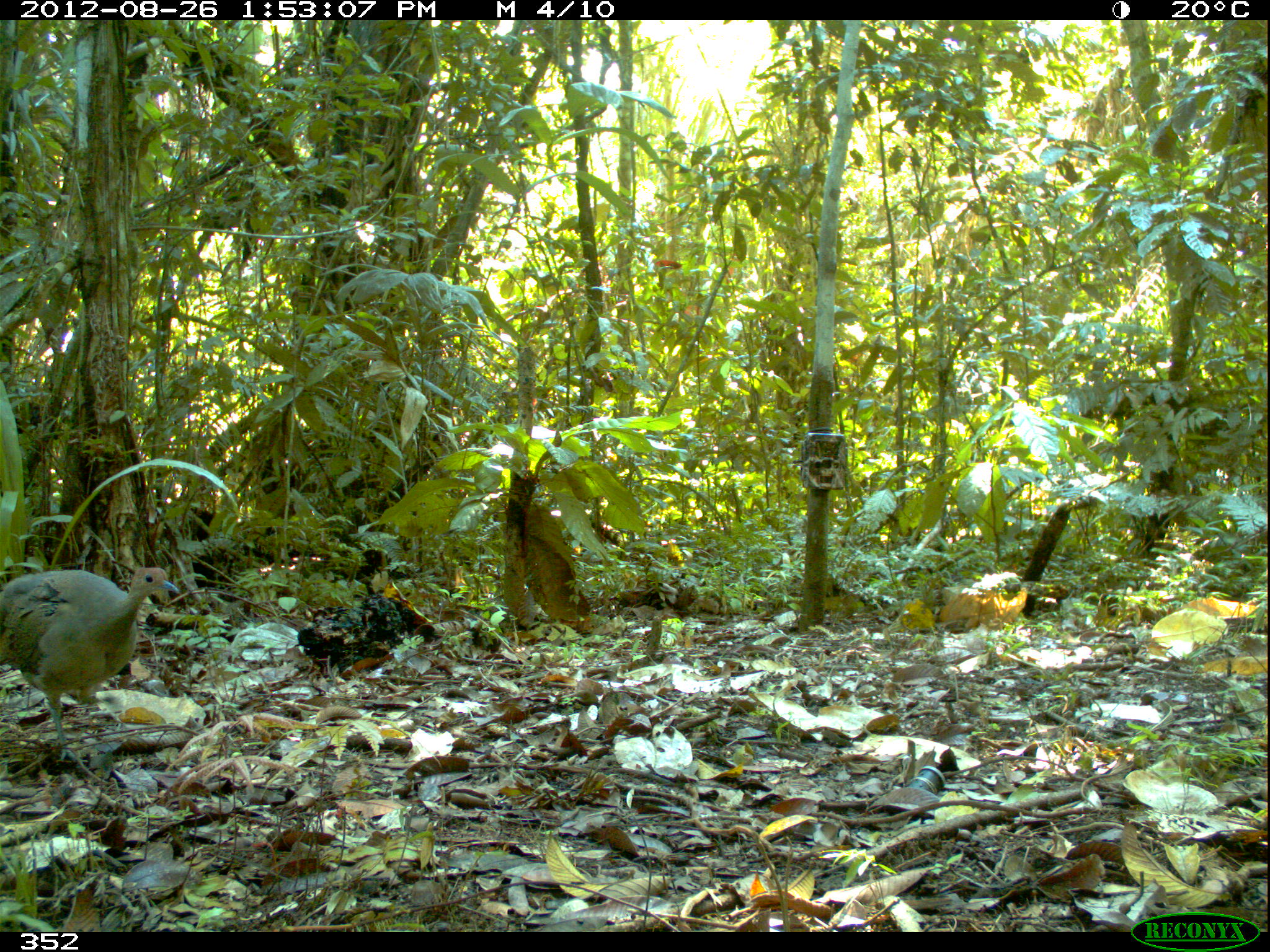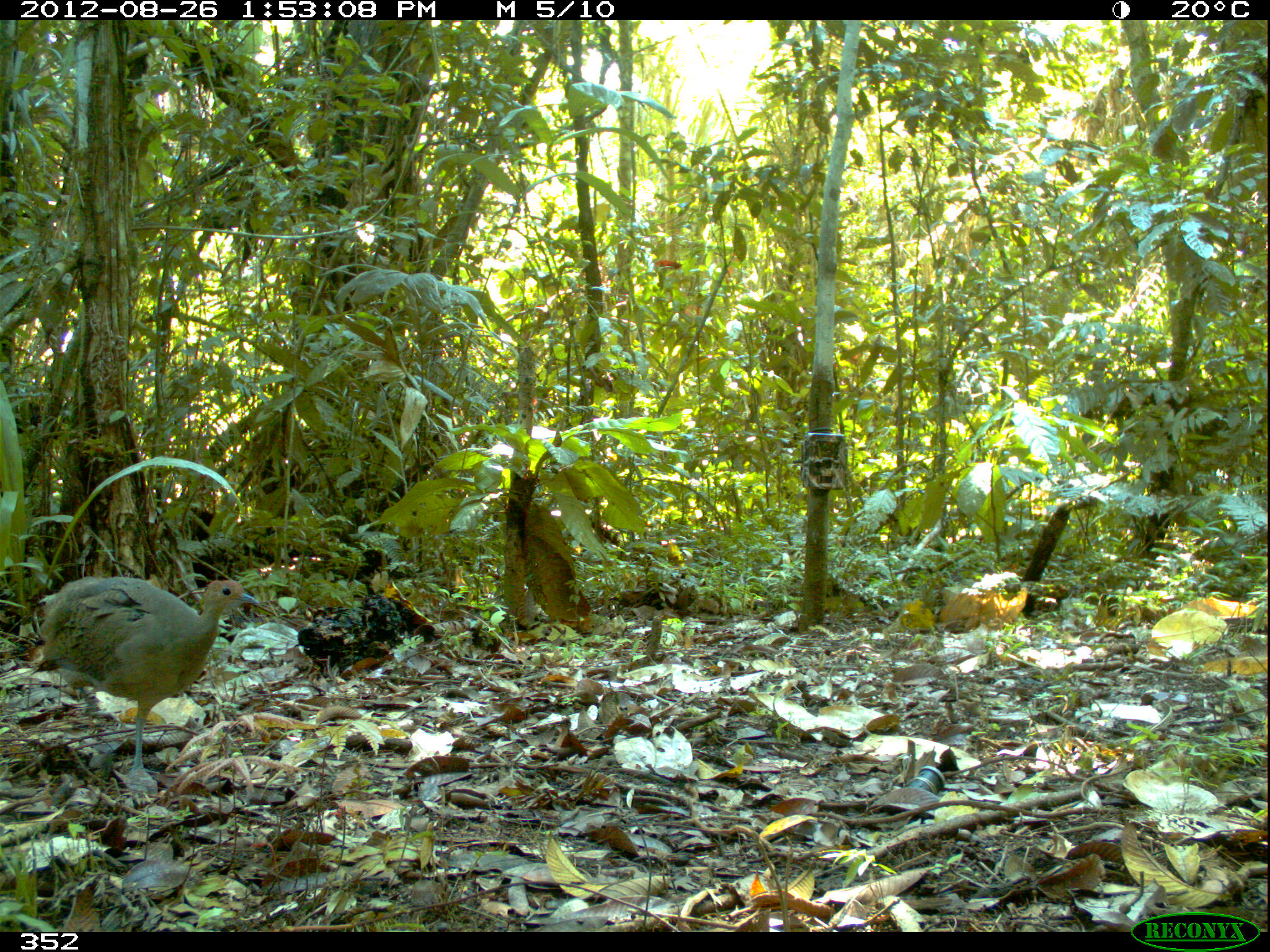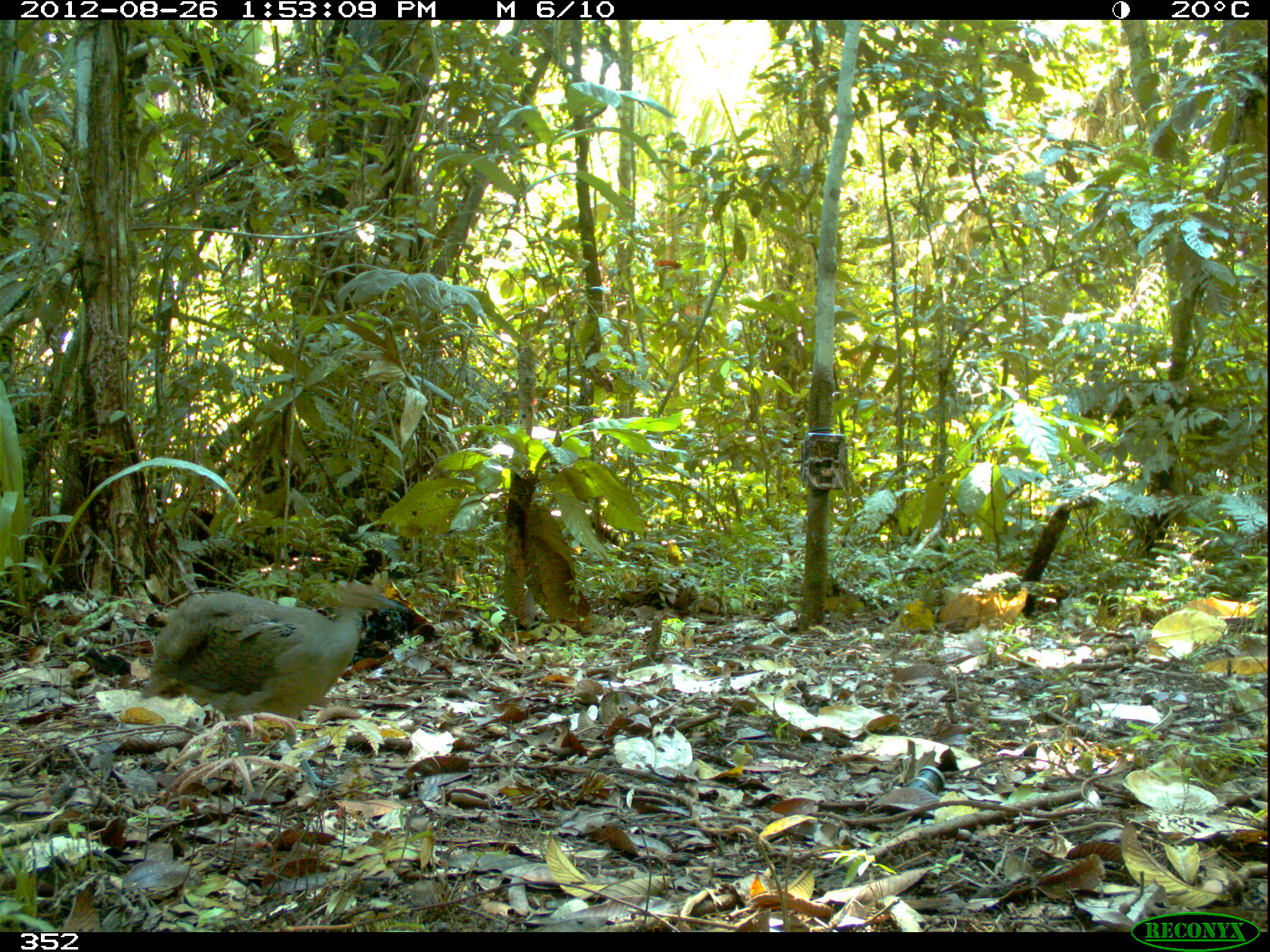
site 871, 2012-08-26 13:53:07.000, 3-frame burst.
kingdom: Animalia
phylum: Chordata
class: Aves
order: Galliformes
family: Phasianidae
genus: Alectoris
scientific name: Alectoris rufa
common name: red-legged partridge